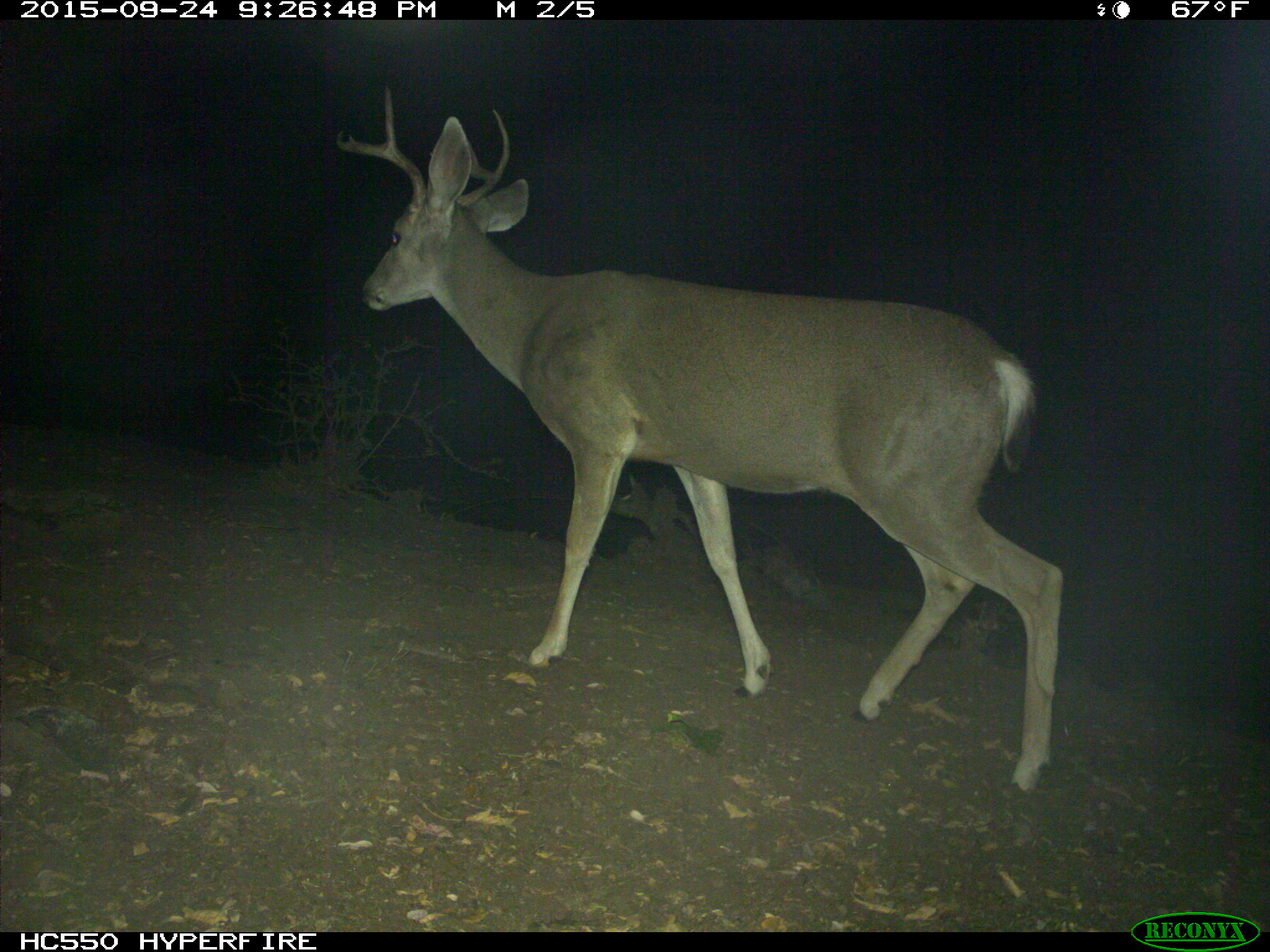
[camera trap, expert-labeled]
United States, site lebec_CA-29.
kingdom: Animalia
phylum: Chordata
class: Mammalia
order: Artiodactyla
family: Cervidae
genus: Odocoileus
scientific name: Odocoileus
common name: deer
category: unidentified deer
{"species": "unidentified deer (deer) (Odocoileus)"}